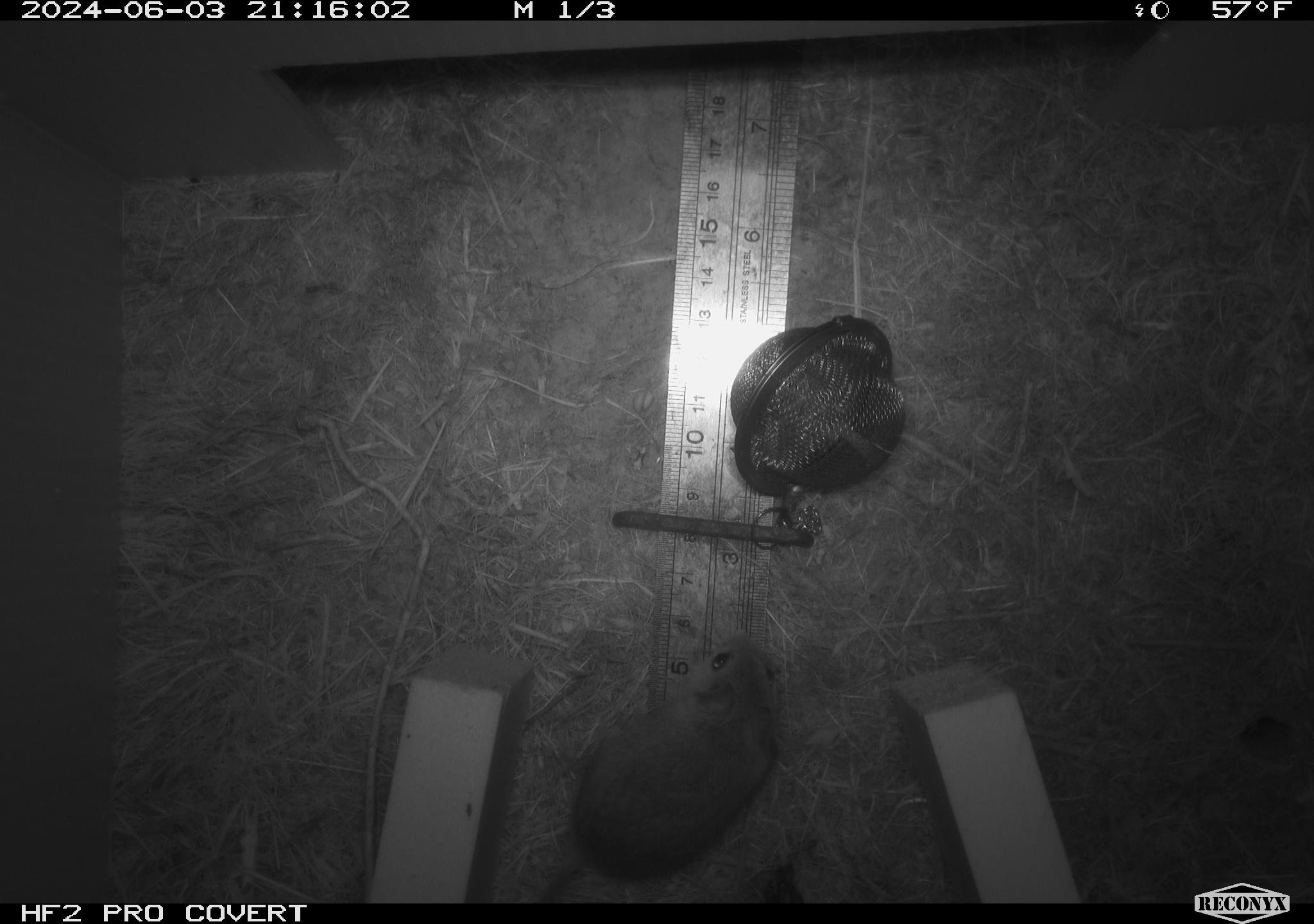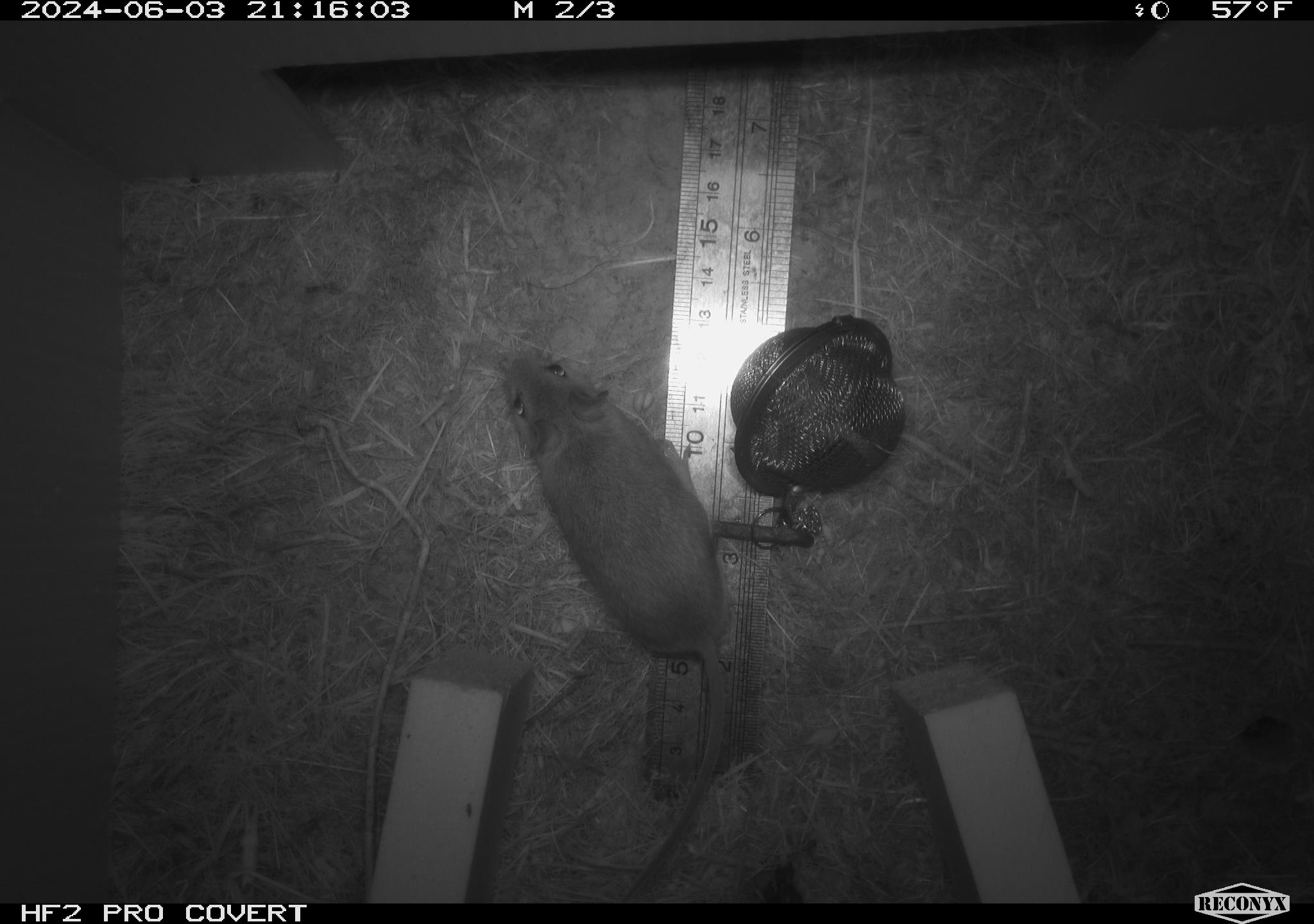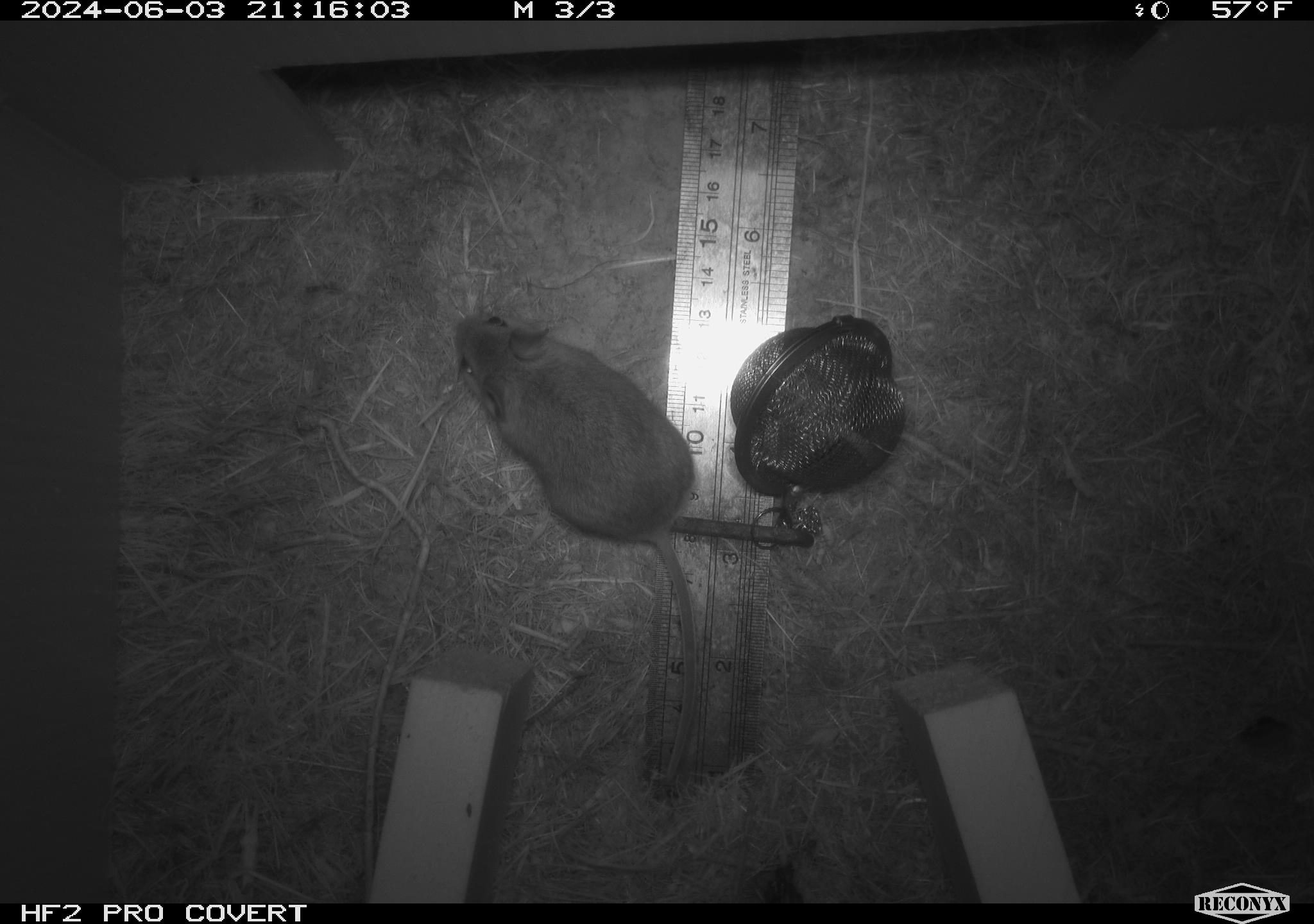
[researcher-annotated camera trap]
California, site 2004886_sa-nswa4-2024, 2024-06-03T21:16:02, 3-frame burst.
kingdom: Animalia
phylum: Chordata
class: Mammalia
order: Rodentia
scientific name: Rodentia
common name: mouse species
Mouse species (Rodentia).